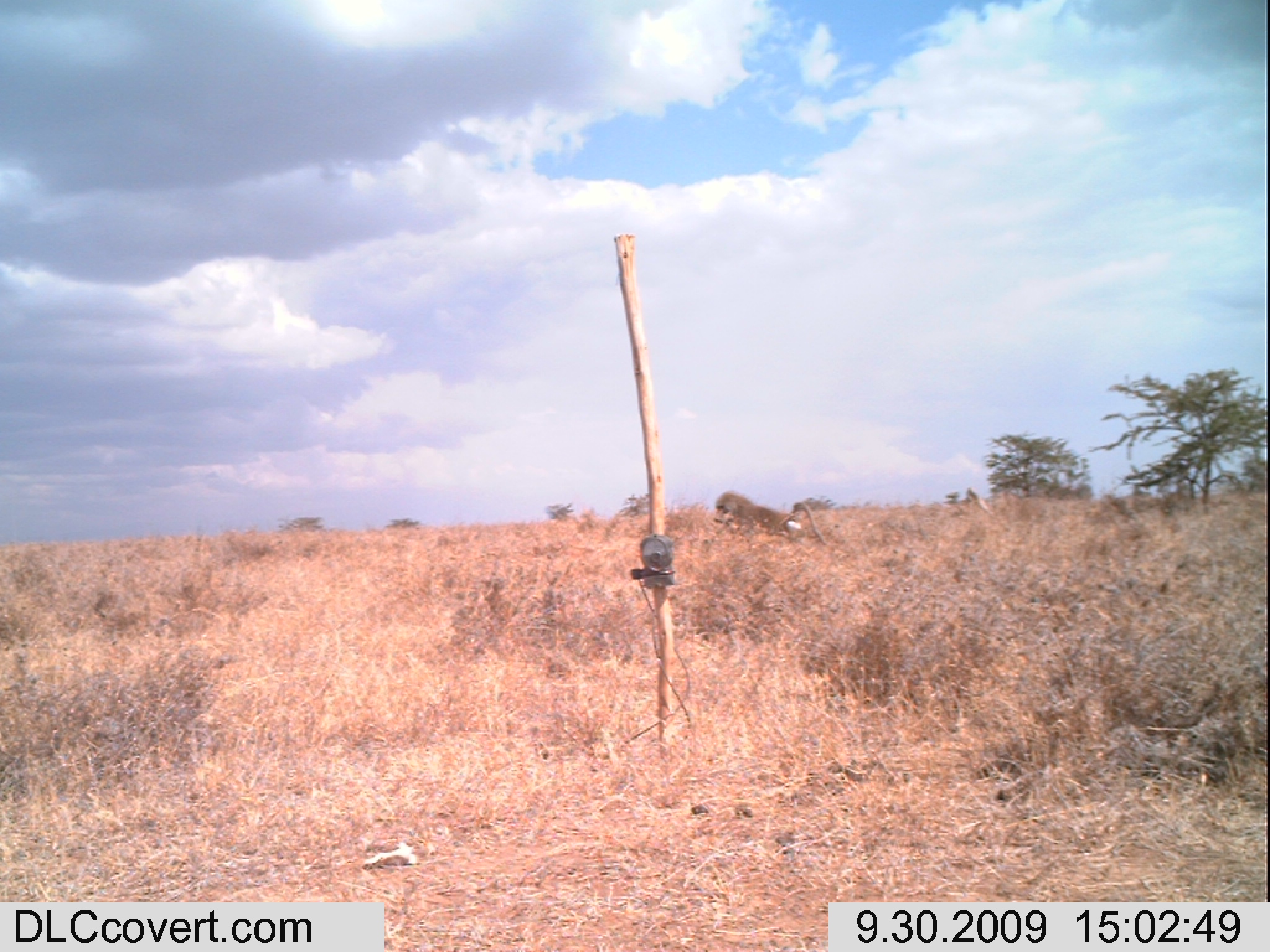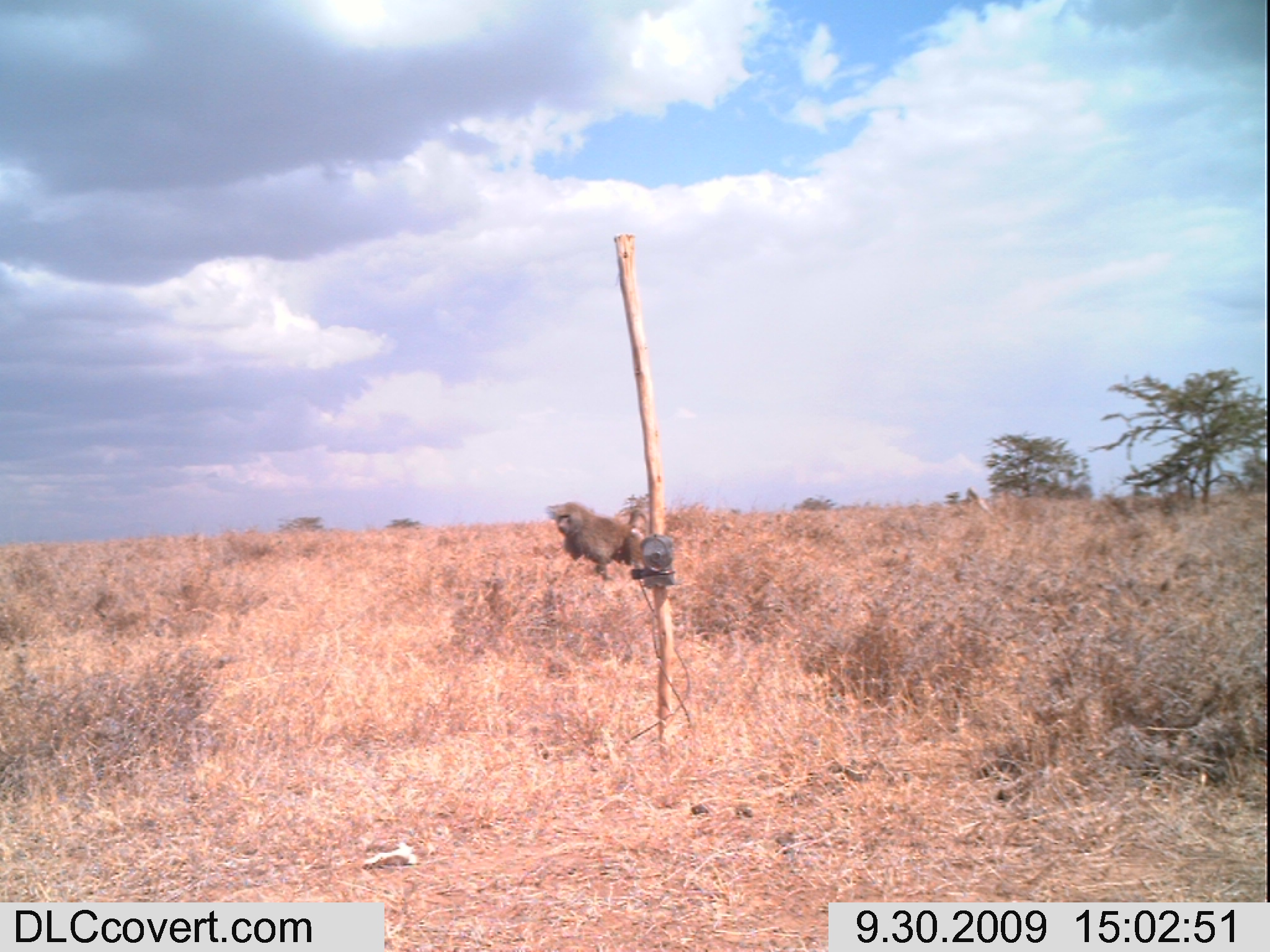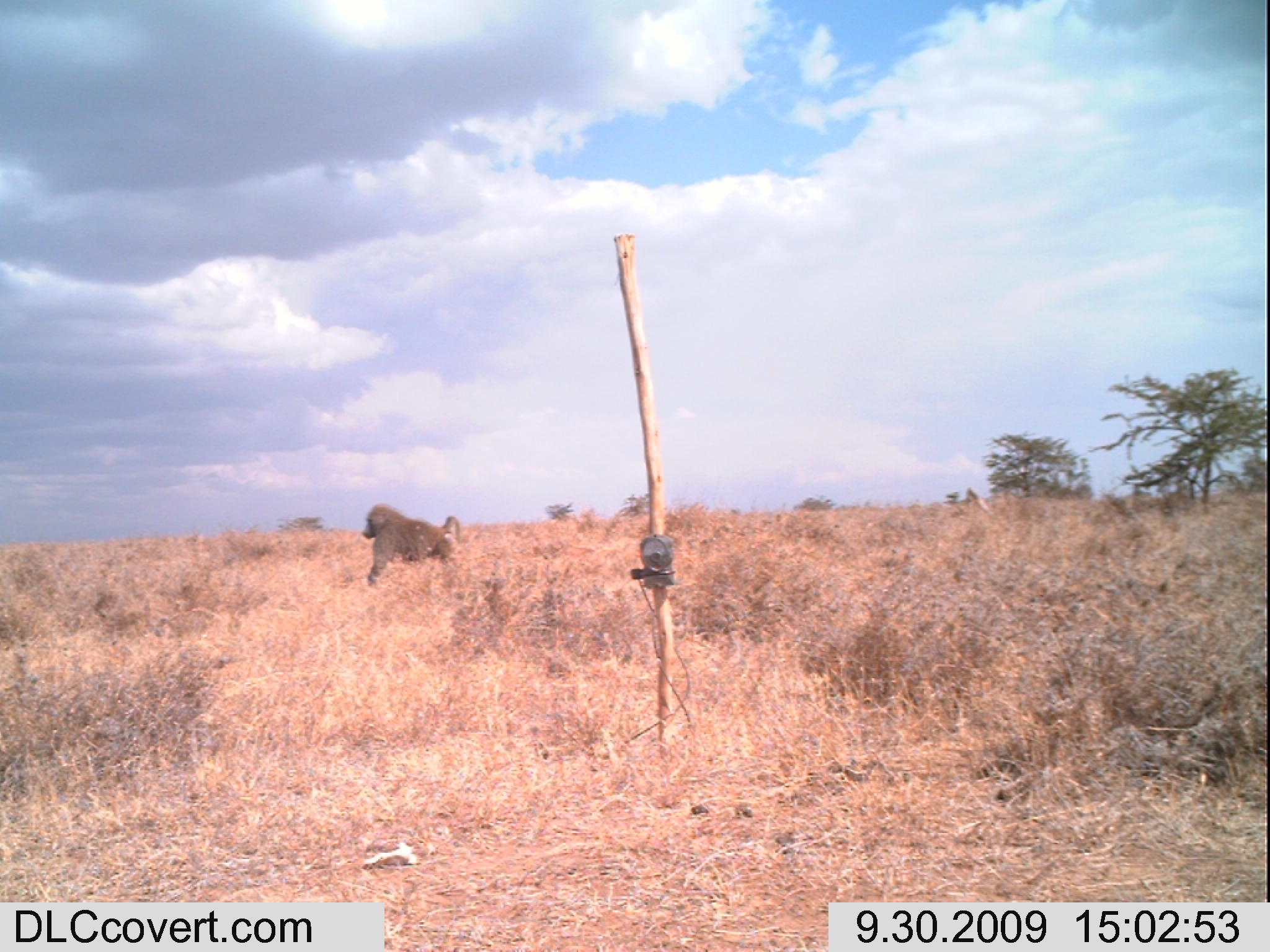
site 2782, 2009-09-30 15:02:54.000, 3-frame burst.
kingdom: Animalia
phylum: Chordata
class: Mammalia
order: Primates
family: Cercopithecidae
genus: Papio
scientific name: Papio anubis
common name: olive baboon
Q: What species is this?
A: Papio anubis (olive baboon).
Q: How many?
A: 1.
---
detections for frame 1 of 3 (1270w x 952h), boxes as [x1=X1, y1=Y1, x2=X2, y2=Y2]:
papio anubis: [x1=713, y1=490, x2=825, y2=546]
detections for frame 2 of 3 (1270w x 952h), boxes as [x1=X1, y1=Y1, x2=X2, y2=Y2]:
papio anubis: [x1=553, y1=500, x2=650, y2=581]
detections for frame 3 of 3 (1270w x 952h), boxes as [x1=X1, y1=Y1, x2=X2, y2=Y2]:
papio anubis: [x1=362, y1=503, x2=461, y2=586]